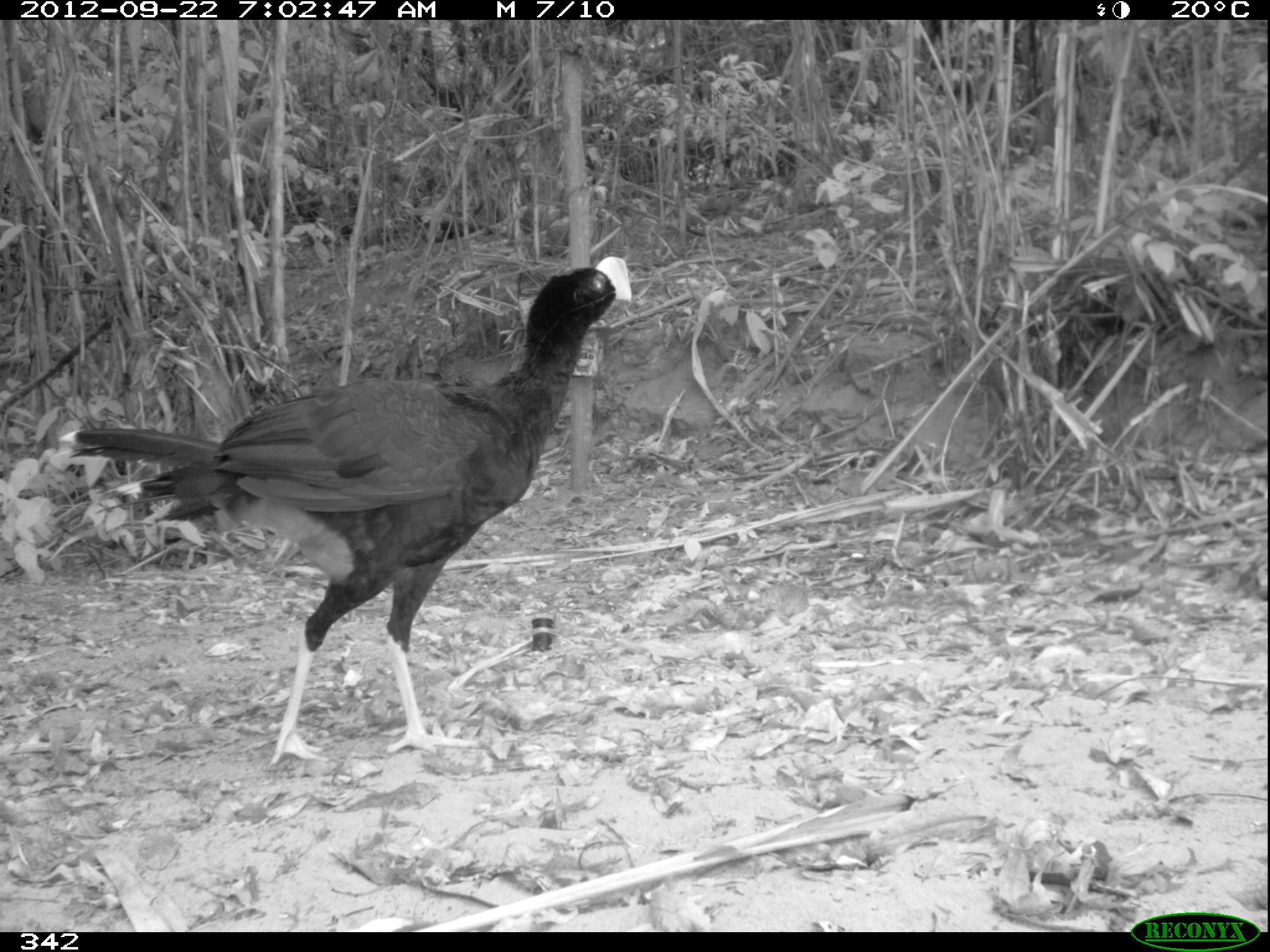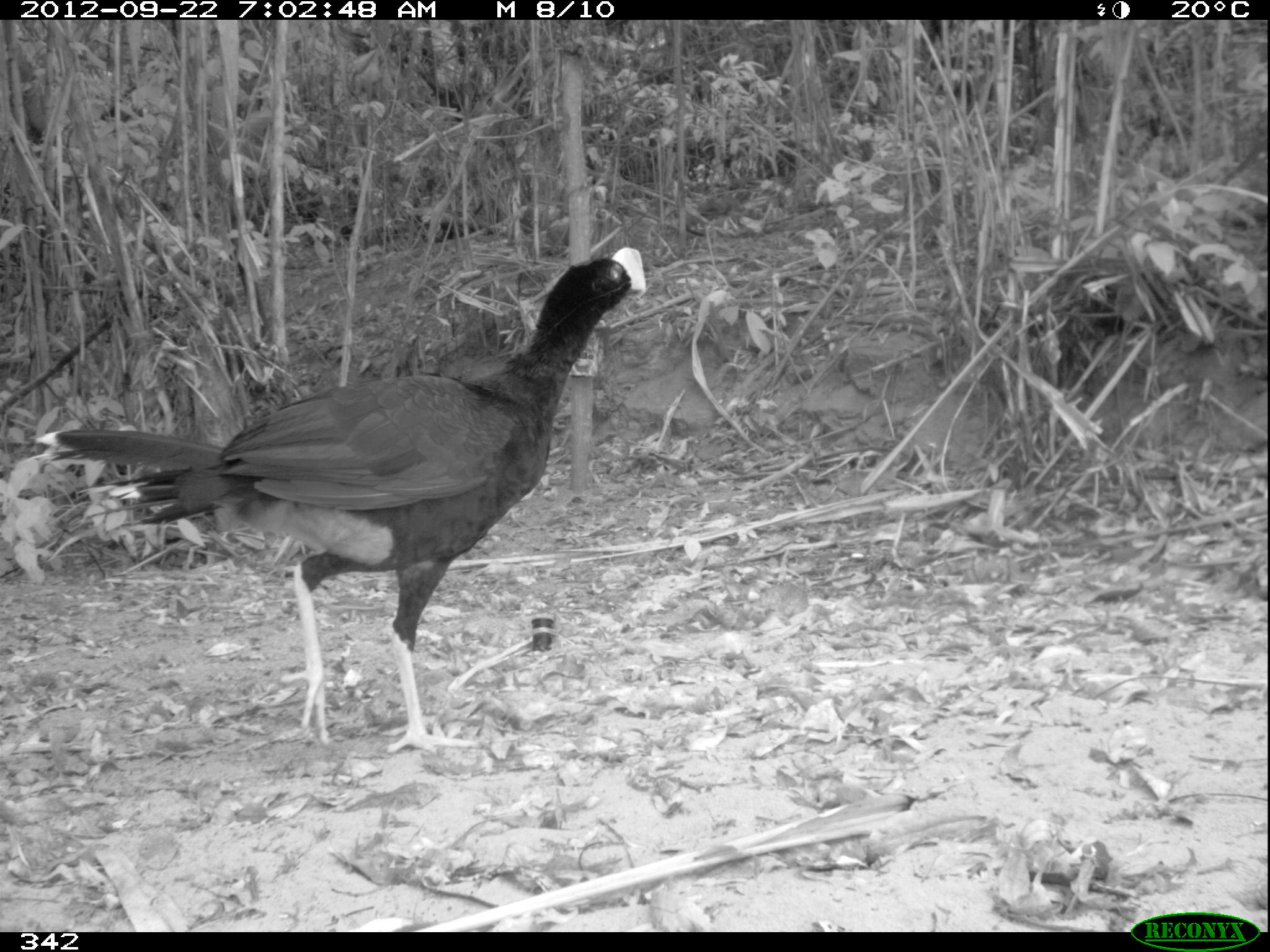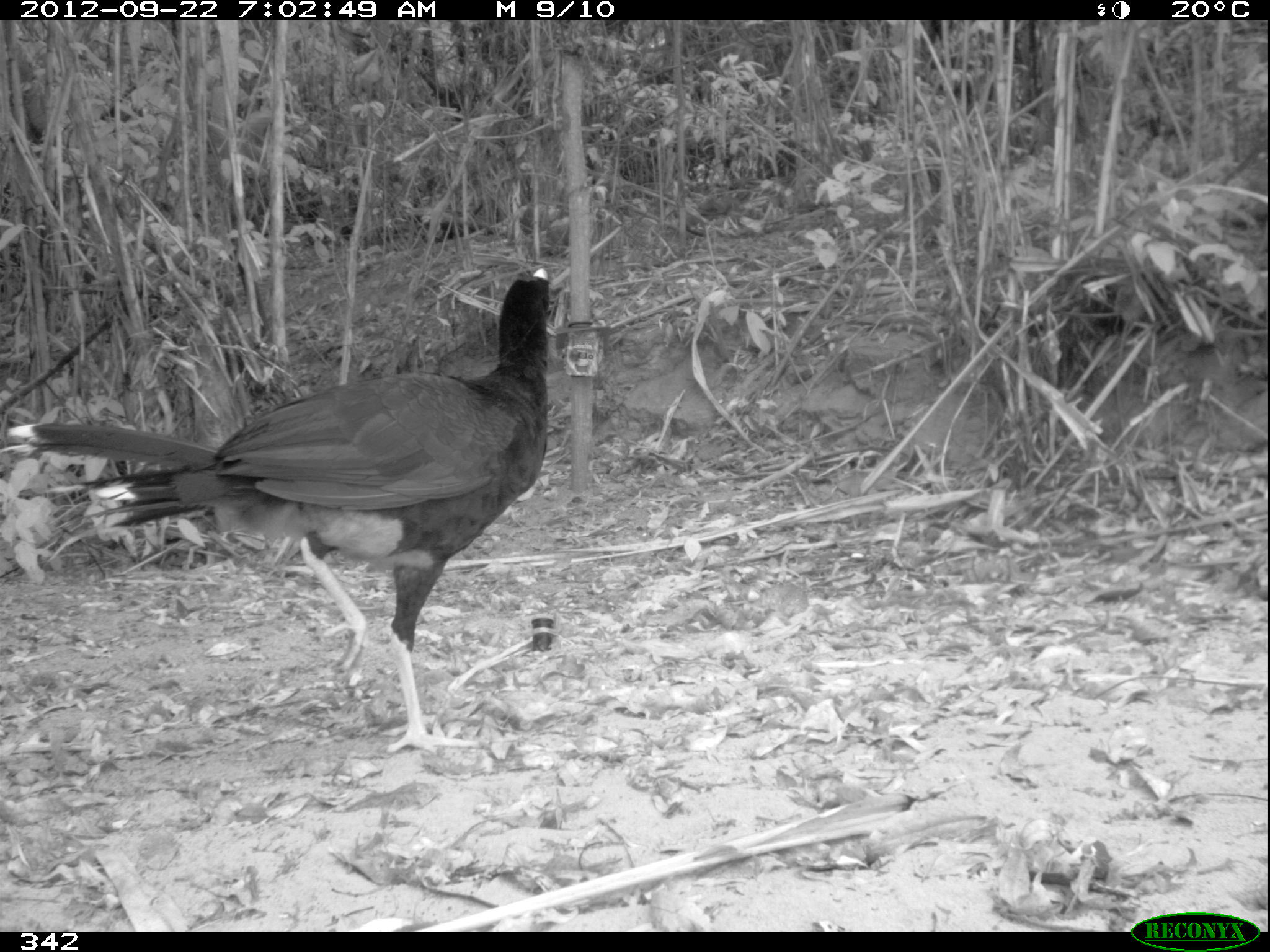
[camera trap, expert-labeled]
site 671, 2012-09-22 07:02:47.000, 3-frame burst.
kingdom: Animalia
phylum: Chordata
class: Aves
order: Galliformes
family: Cracidae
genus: Mitu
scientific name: Mitu tuberosum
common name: razor-billed curassow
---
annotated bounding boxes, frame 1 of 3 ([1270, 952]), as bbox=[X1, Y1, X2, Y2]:
mitu tuberosum: bbox=[53, 253, 633, 768]